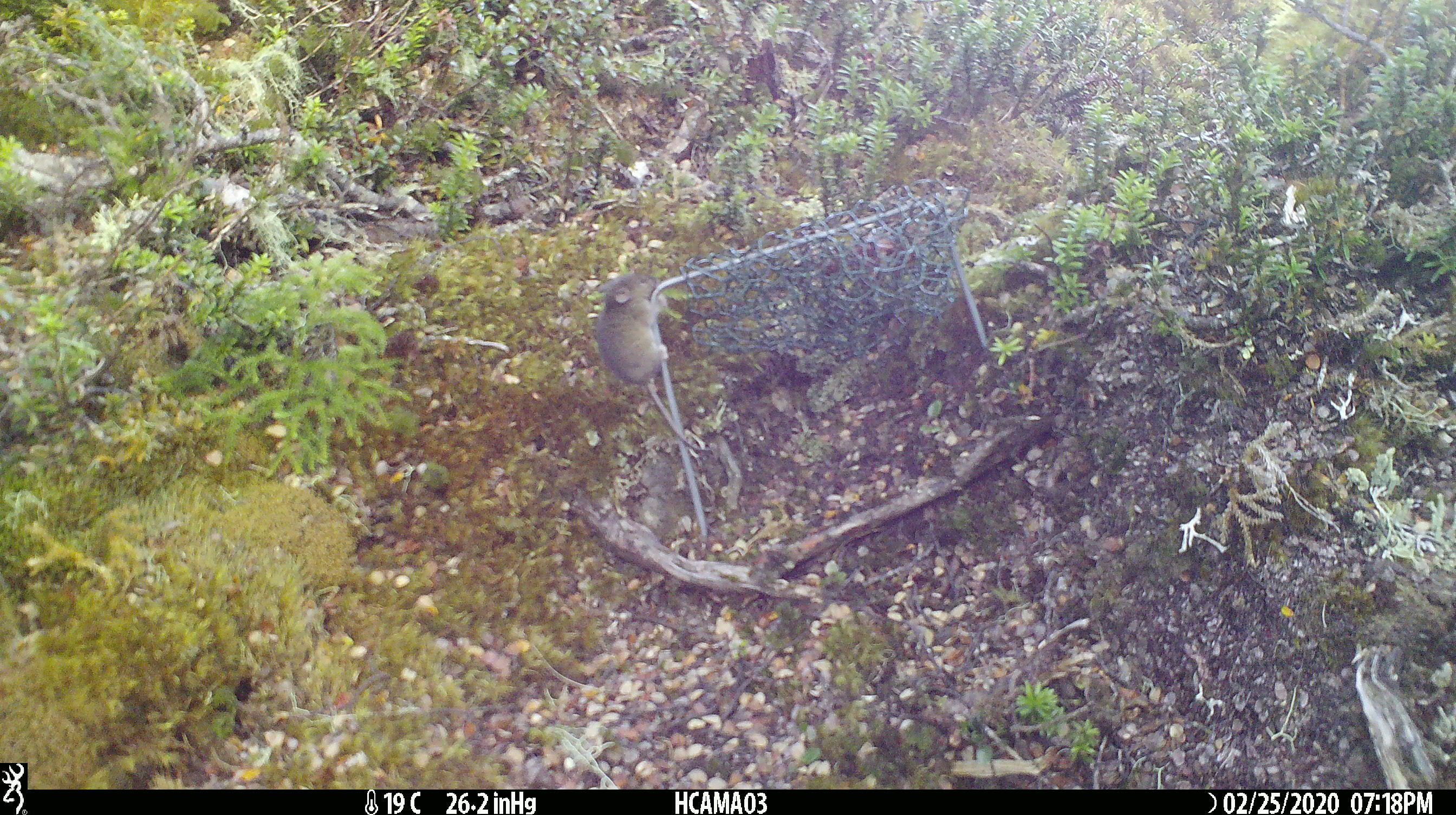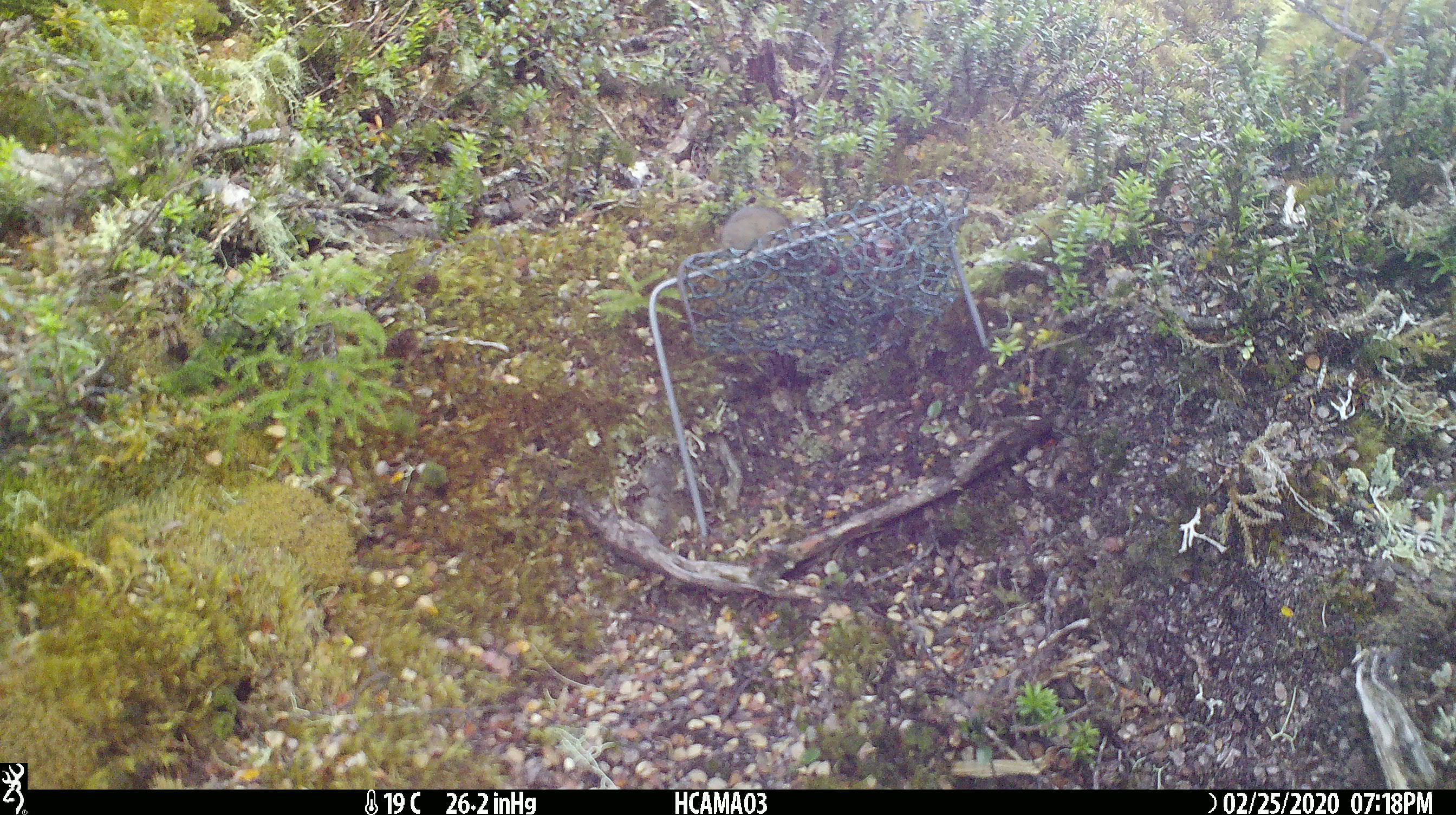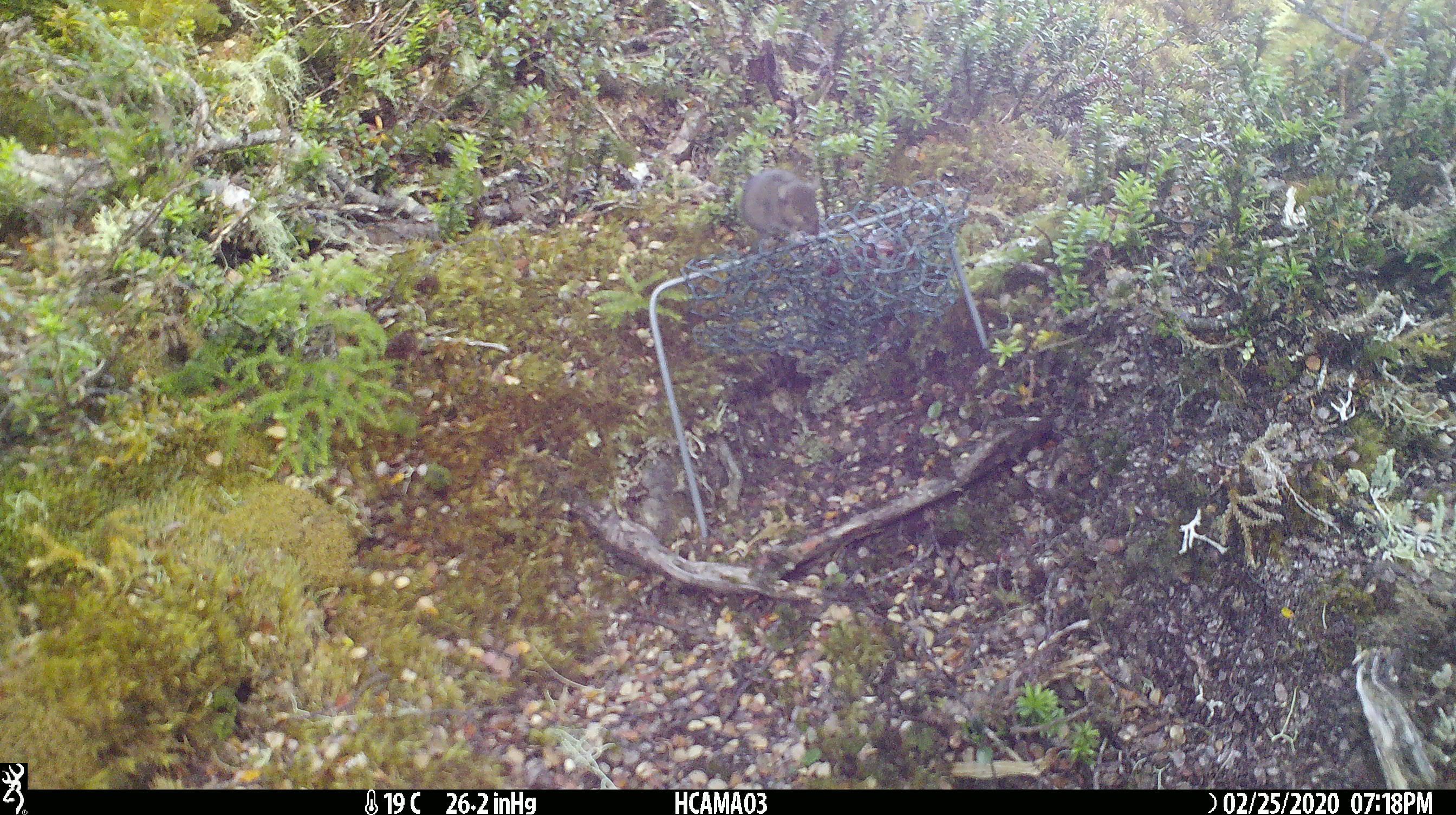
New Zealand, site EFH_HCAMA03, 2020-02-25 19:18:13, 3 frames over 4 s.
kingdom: Animalia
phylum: Chordata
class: Mammalia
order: Rodentia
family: Muridae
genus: Mus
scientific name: Mus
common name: mouse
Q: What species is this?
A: Mouse (Mus).